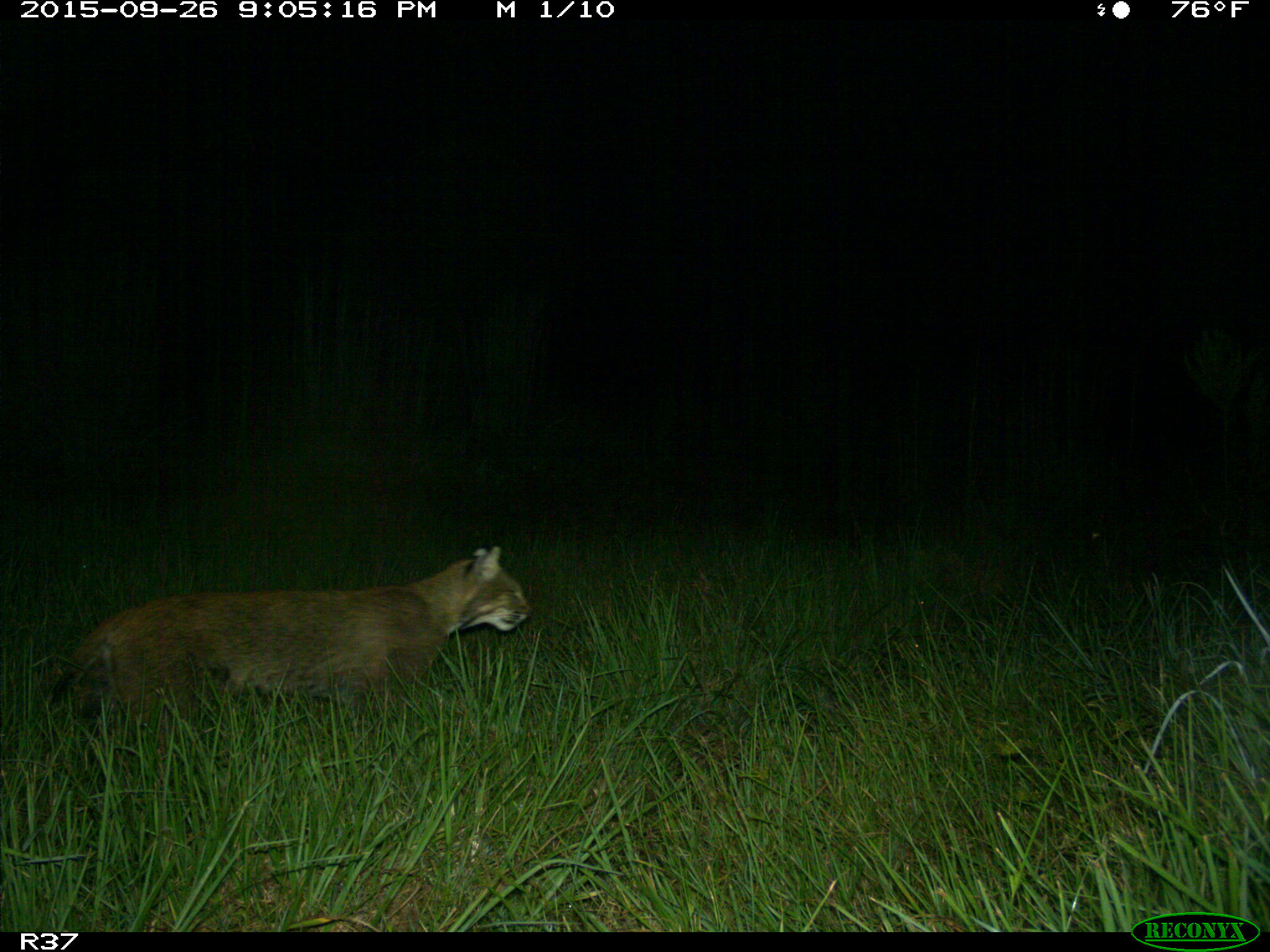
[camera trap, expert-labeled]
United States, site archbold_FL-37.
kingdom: Animalia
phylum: Chordata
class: Mammalia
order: Carnivora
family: Felidae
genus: Lynx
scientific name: Lynx rufus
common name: bobcat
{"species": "Lynx rufus (bobcat)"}